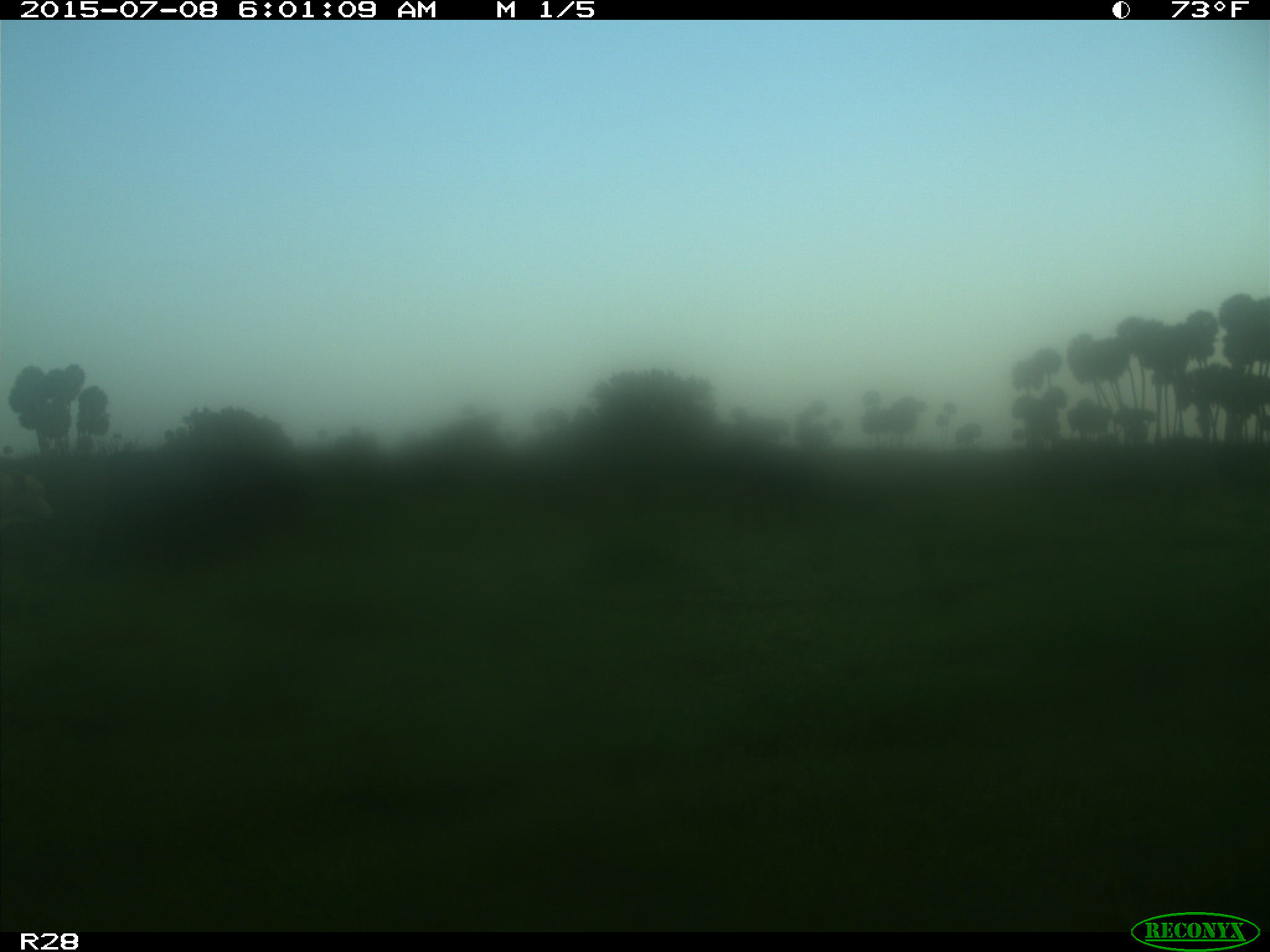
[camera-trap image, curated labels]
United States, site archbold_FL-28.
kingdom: Animalia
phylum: Chordata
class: Mammalia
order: Artiodactyla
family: Bovidae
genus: Bos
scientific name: Bos taurus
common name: domestic cow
Bos taurus (domestic cow).